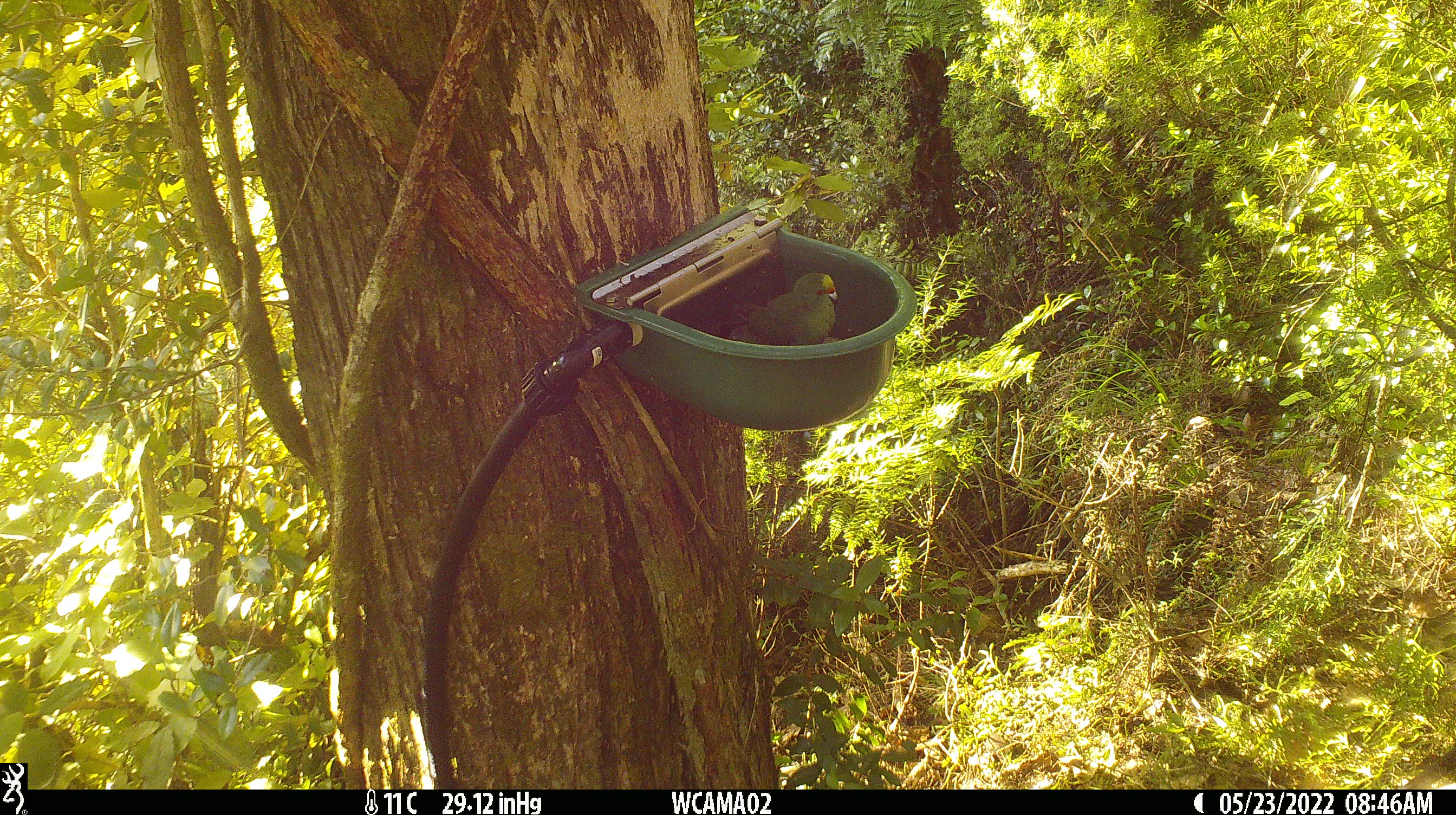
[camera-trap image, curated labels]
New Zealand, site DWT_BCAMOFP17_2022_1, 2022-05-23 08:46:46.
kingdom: Animalia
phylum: Chordata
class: Aves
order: Psittaciformes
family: Psittaculidae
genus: Cyanoramphus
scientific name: Cyanoramphus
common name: parakeet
Parakeet (Cyanoramphus).